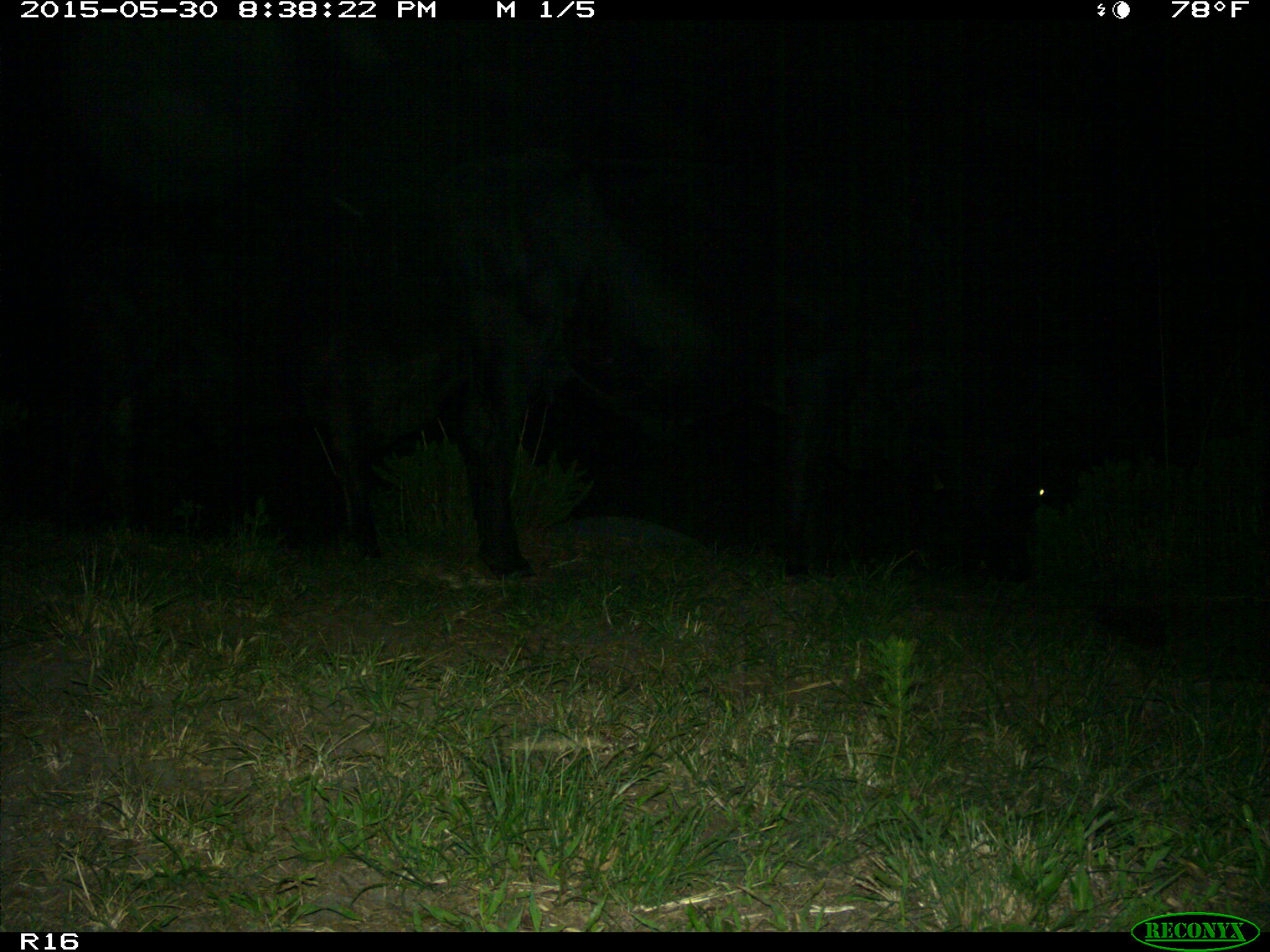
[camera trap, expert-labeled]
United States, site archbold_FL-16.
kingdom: Animalia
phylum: Chordata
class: Mammalia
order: Artiodactyla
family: Bovidae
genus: Bos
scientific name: Bos taurus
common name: domestic cow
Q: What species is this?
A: Bos taurus (domestic cow).